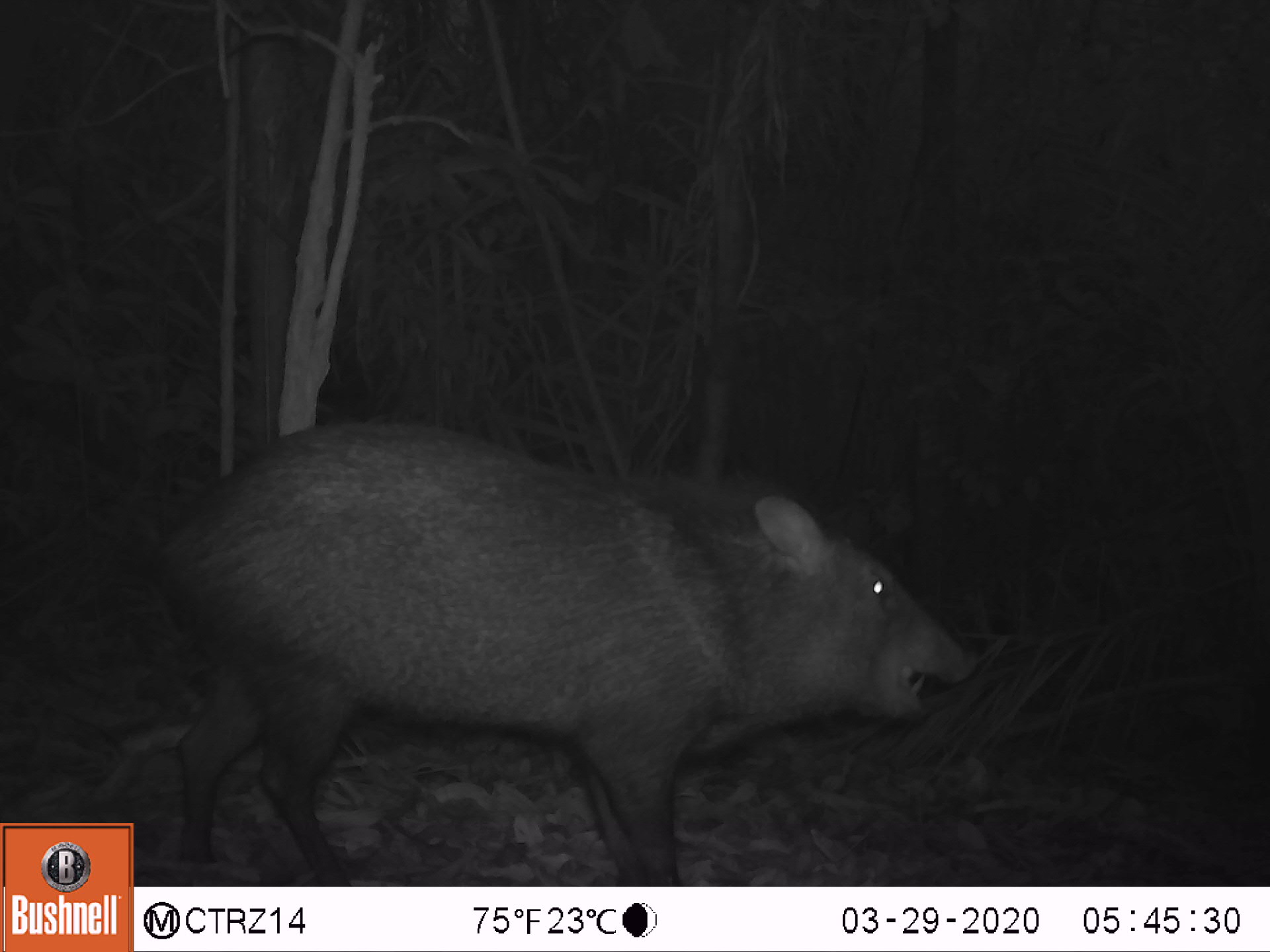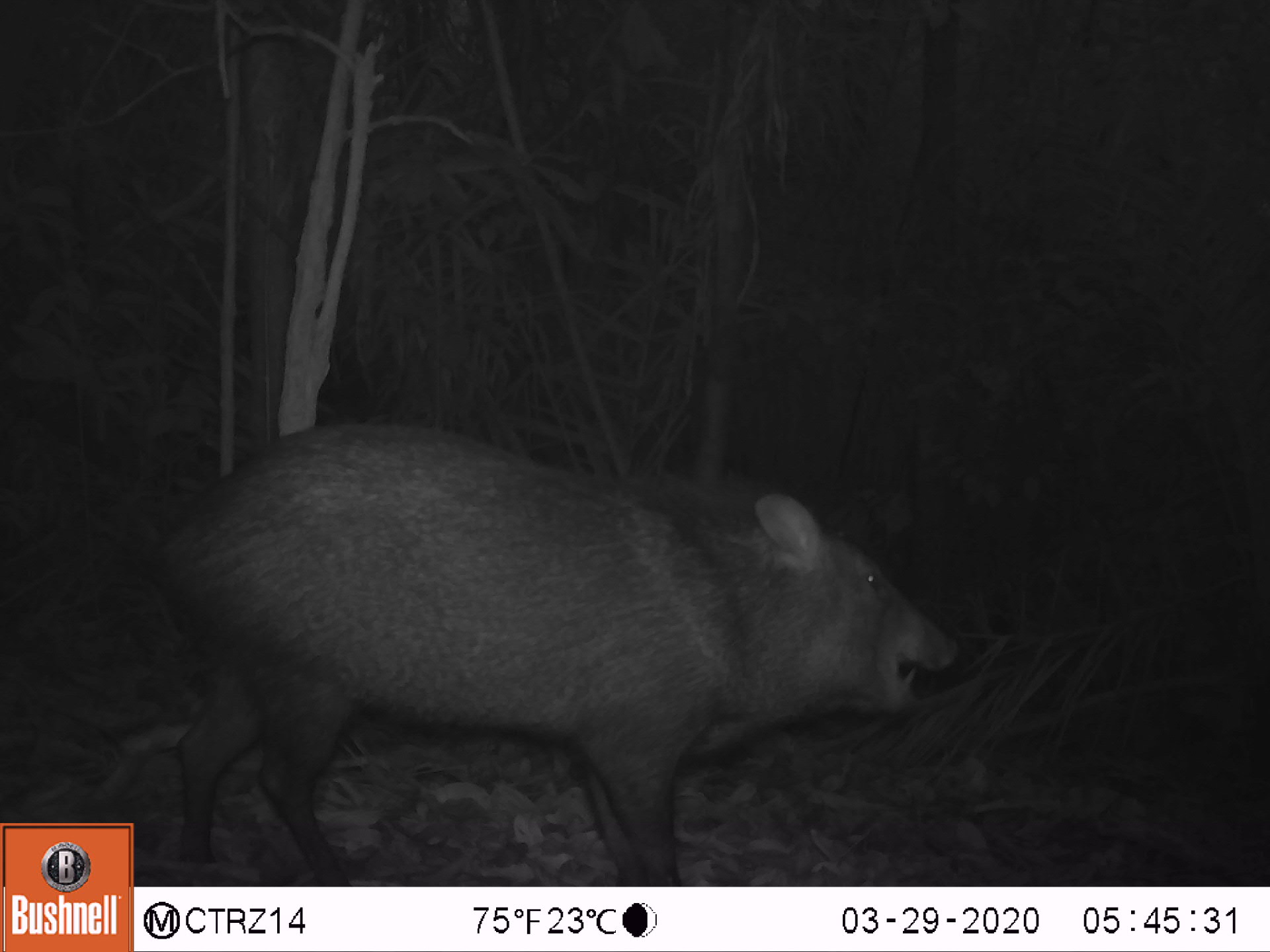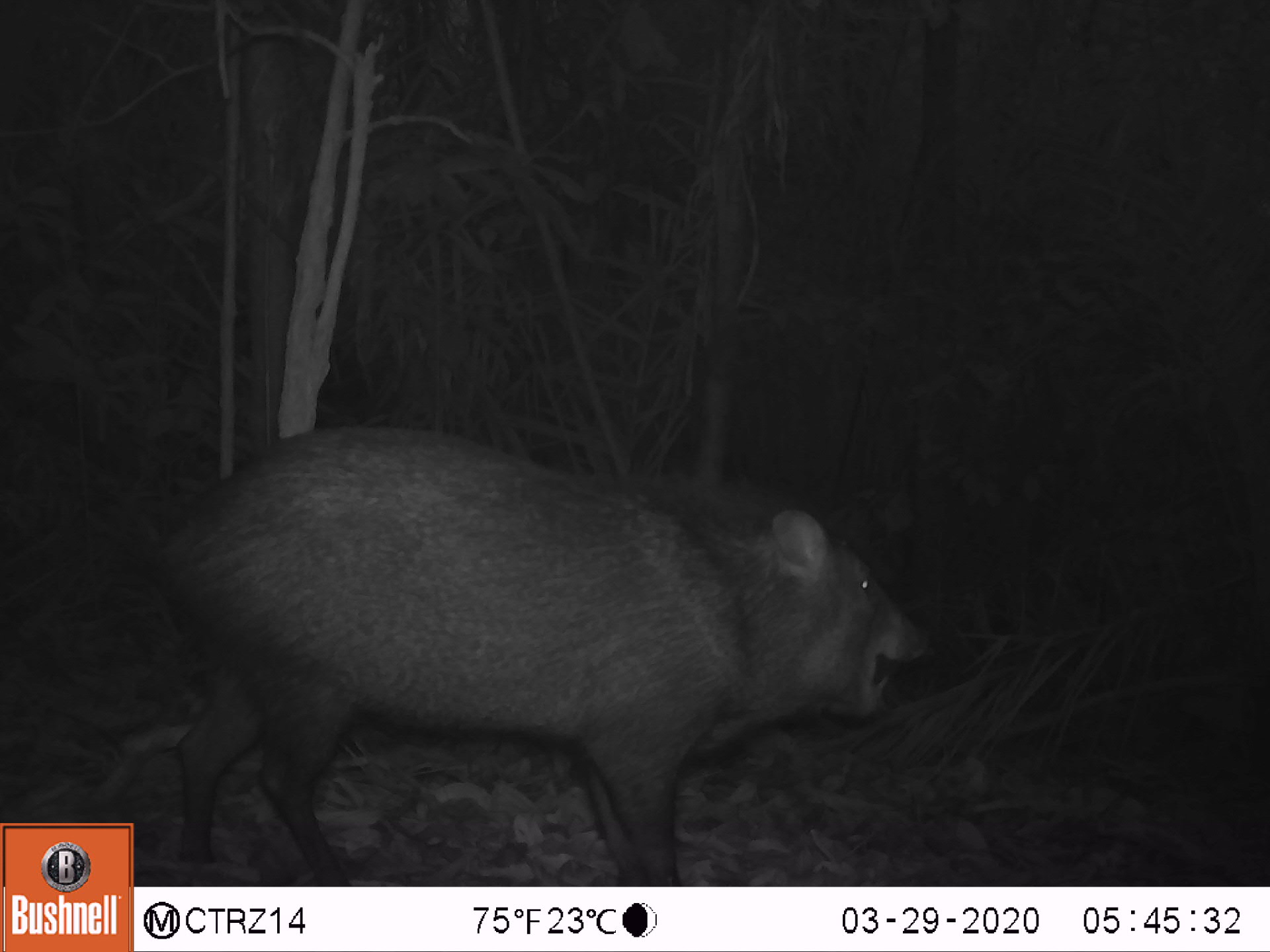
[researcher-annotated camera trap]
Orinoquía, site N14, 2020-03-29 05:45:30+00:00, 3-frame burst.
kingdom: Animalia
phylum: Chordata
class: Mammalia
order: Artiodactyla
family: Tayassuidae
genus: Pecari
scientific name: Pecari tajacu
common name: collared peccary